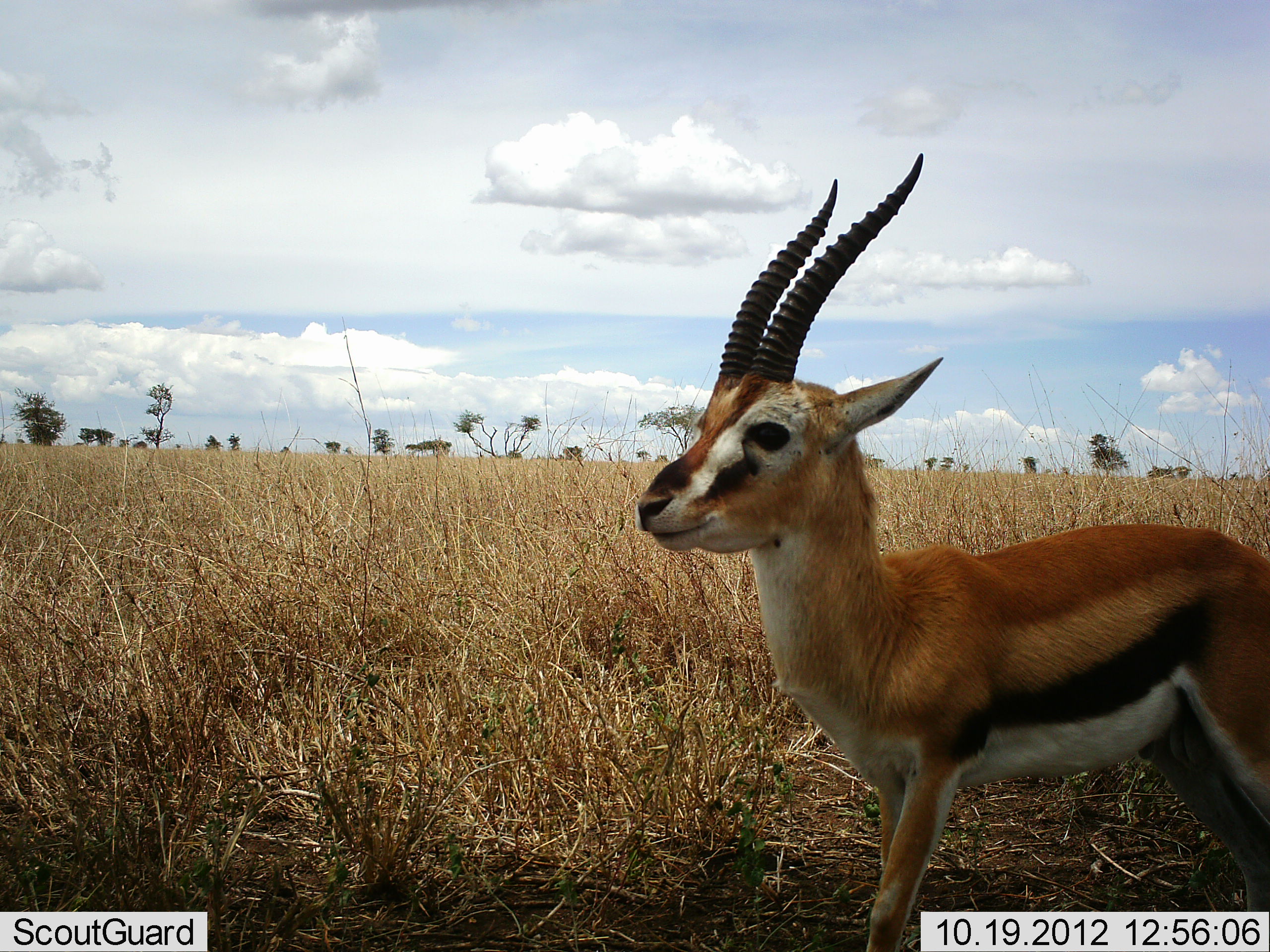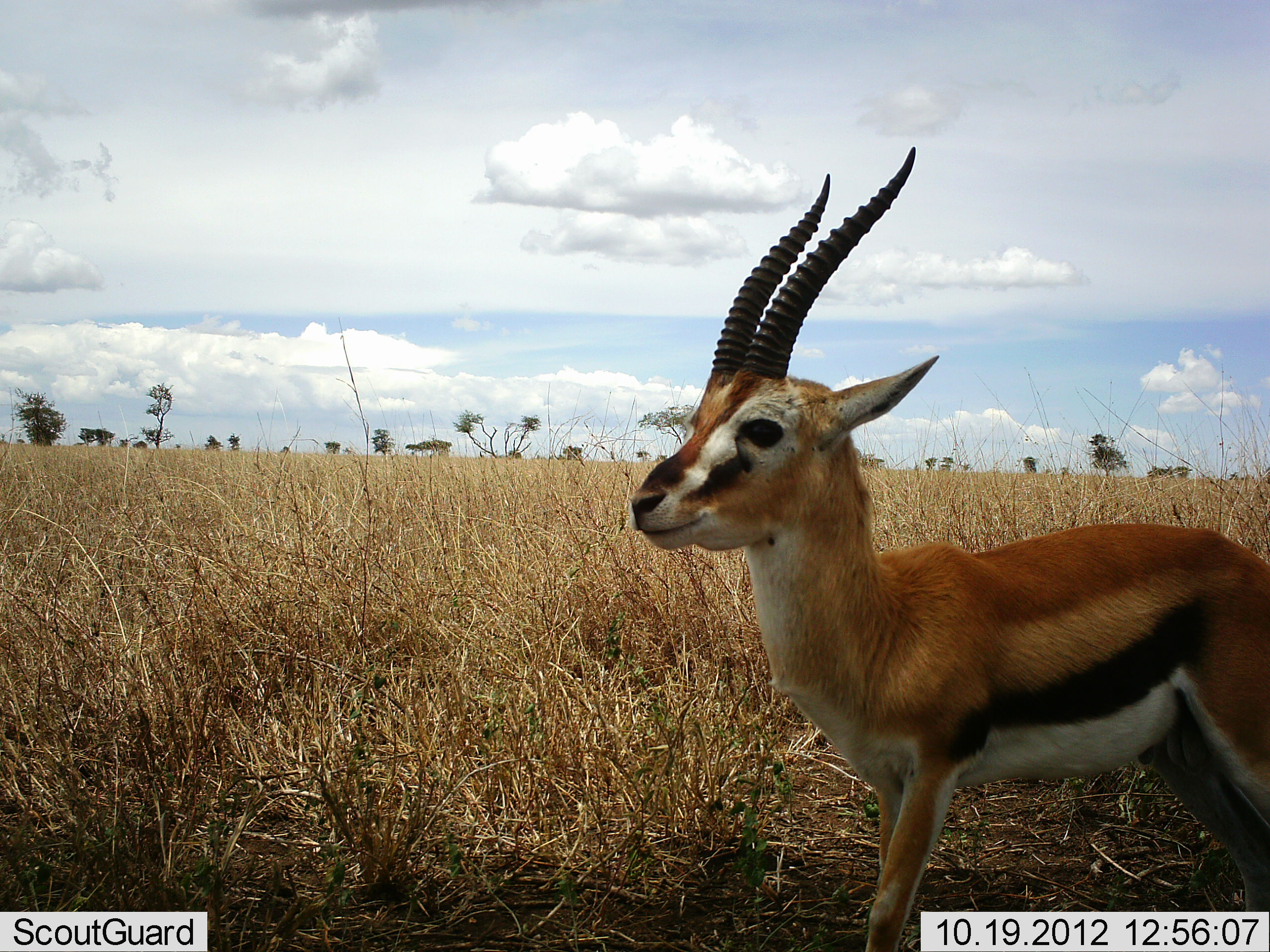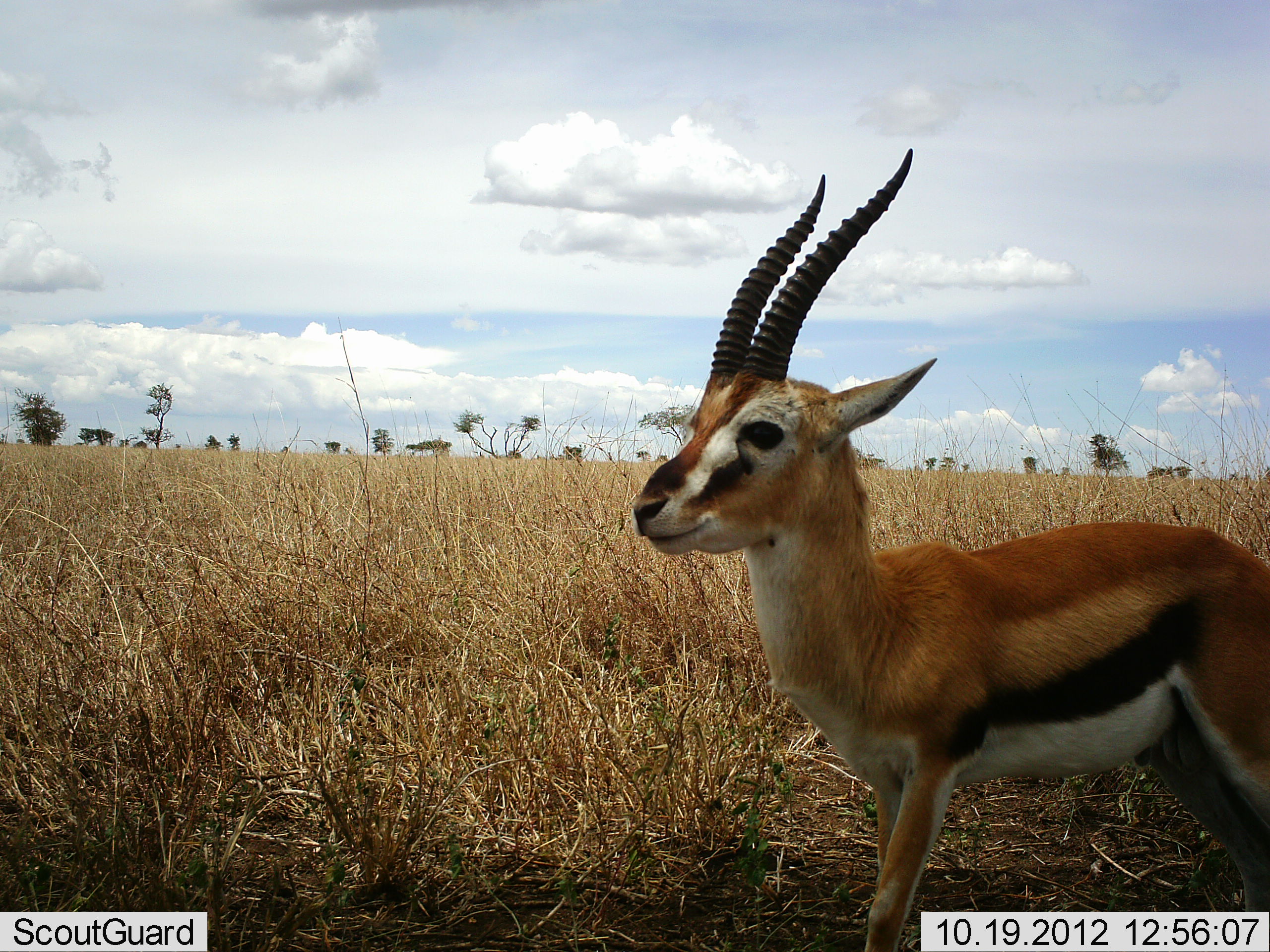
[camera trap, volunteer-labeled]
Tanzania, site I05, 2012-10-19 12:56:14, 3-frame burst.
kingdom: Animalia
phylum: Chordata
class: Mammalia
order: Artiodactyla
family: Bovidae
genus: Eudorcas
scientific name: Eudorcas thomsonii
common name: thomson's gazelle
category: gazellethomsons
Gazellethomsons (thomson's gazelle) (Eudorcas thomsonii), count 1. Behavior (volunteer vote fractions): standing 100%, resting 0%, moving 0%, interacting 0%. Young present (vote fraction): 10%. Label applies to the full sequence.